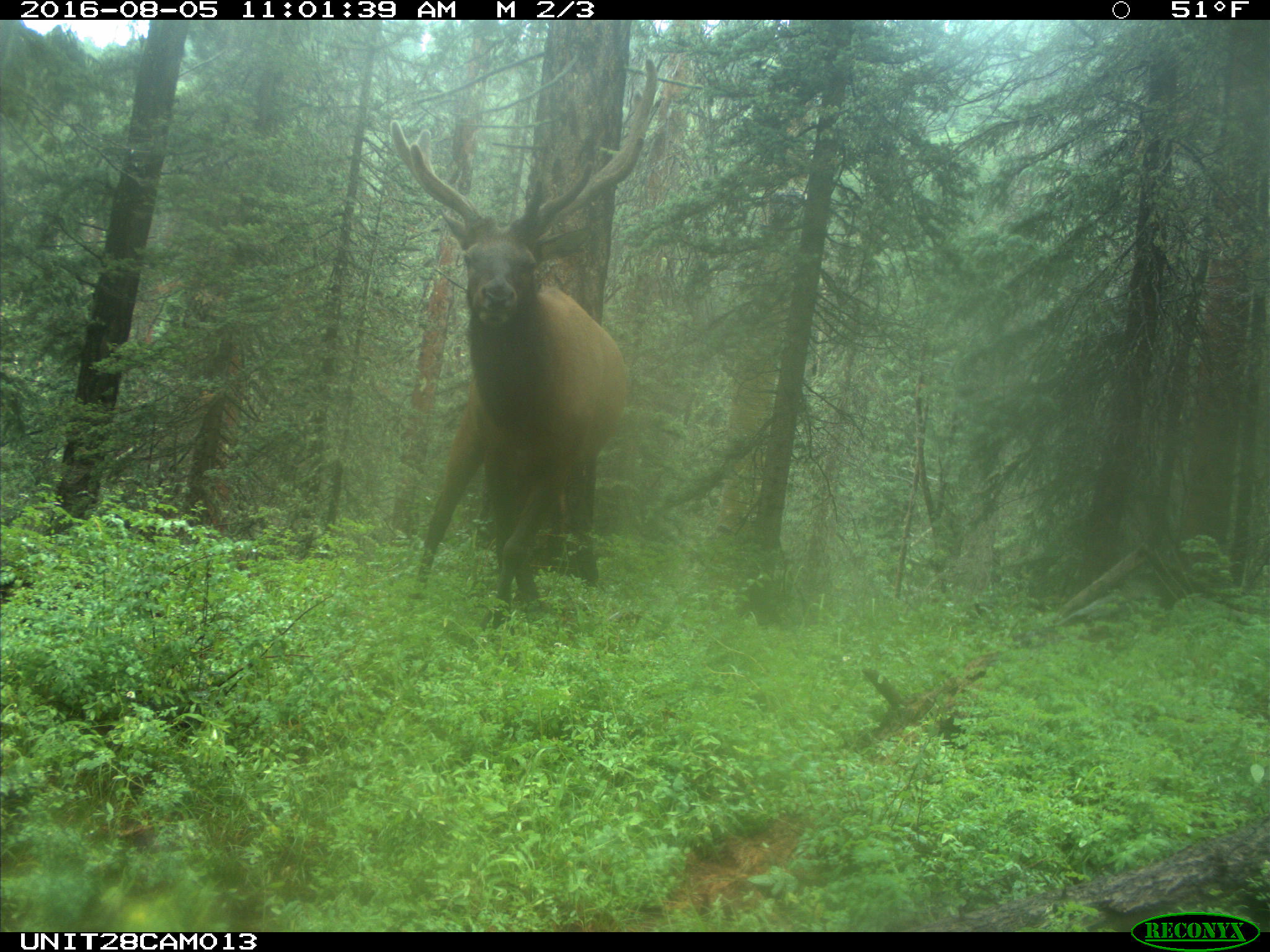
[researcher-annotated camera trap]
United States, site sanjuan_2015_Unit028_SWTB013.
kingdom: Animalia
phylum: Chordata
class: Mammalia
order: Artiodactyla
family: Cervidae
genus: Cervus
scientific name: Cervus elaphus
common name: red deer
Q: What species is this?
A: Cervus elaphus (red deer).